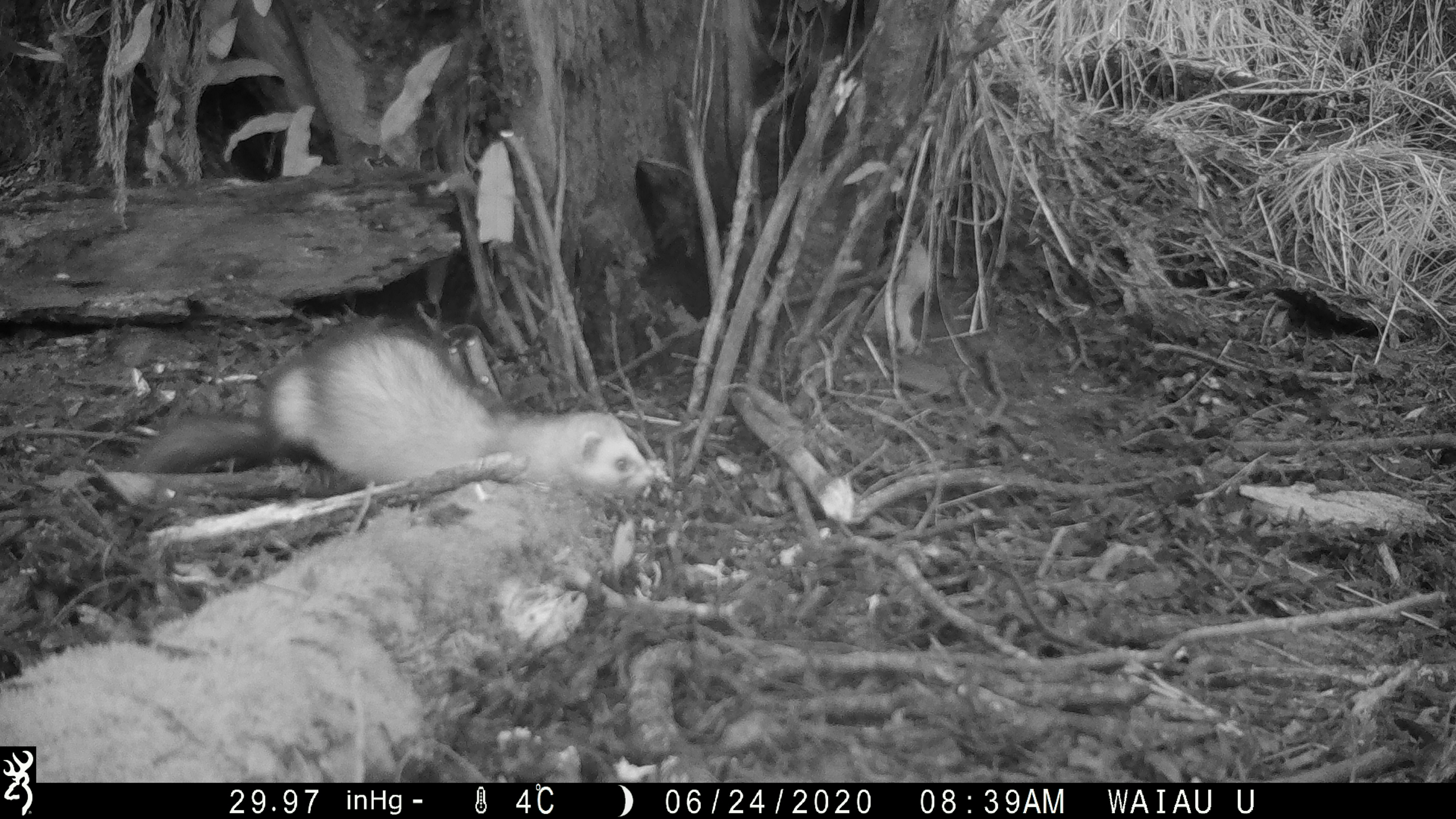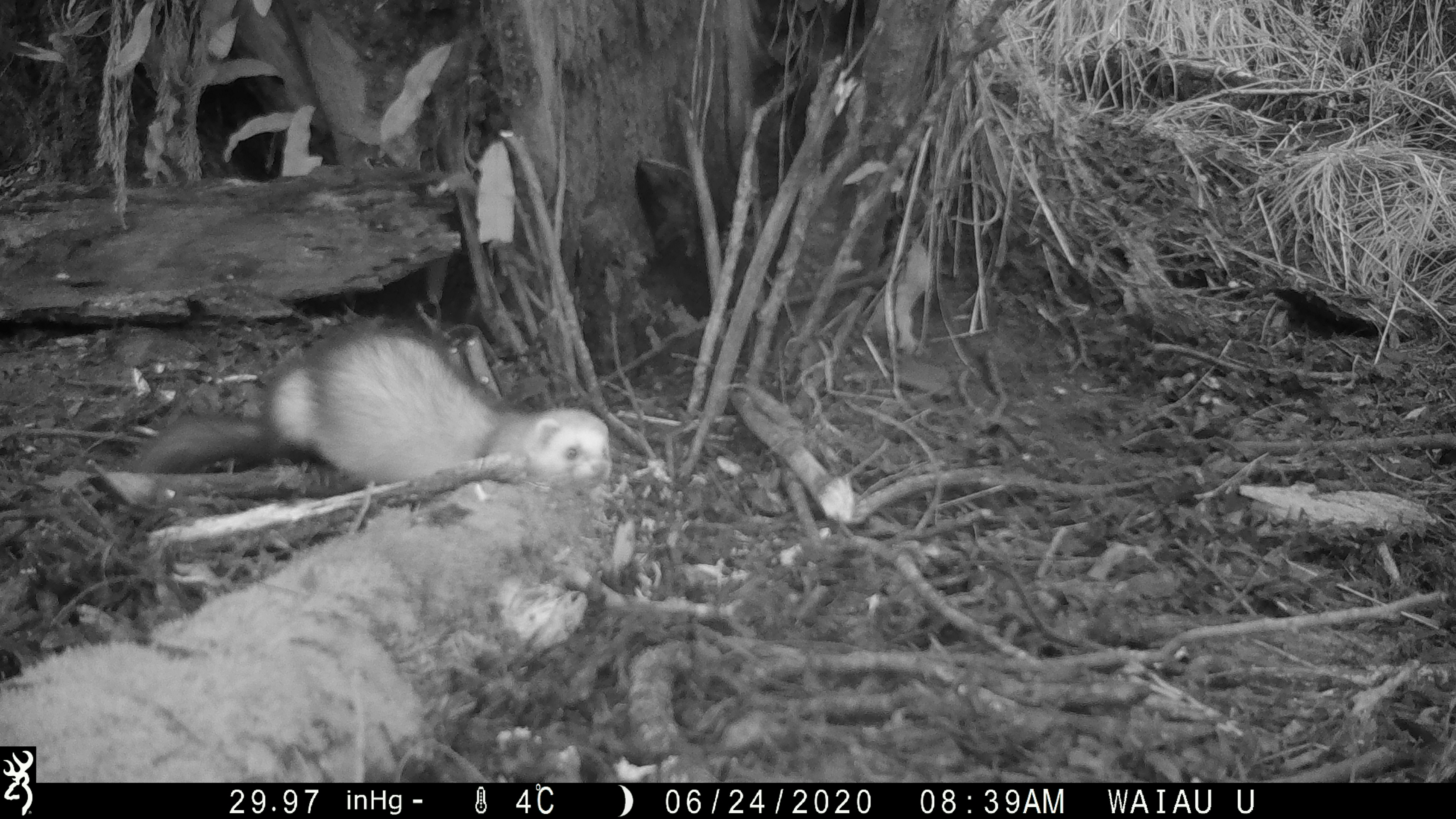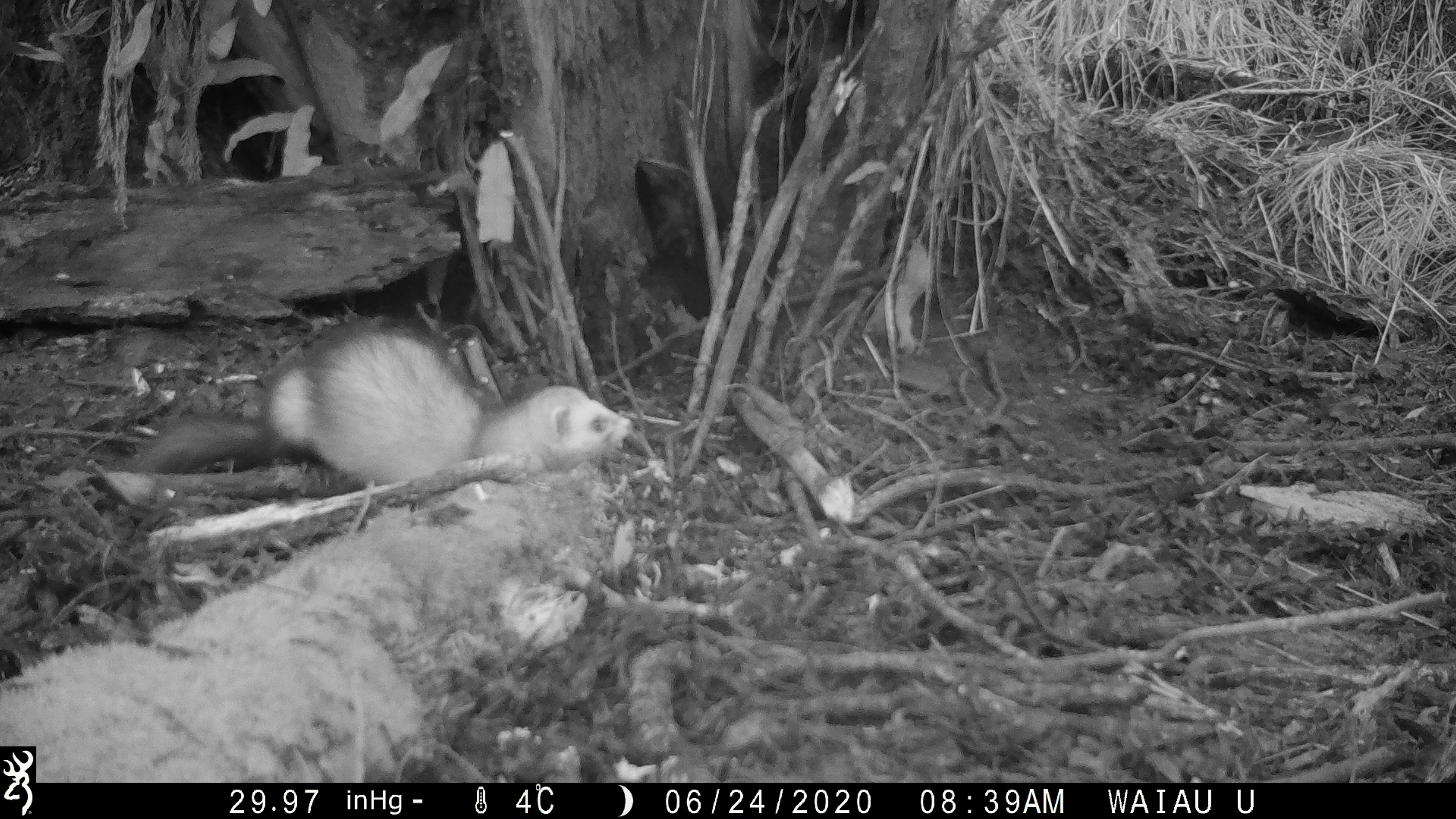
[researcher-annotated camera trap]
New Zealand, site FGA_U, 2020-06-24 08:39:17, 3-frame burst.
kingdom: Animalia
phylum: Chordata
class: Mammalia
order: Carnivora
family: Mustelidae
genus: Mustela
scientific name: Mustela furo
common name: ferret